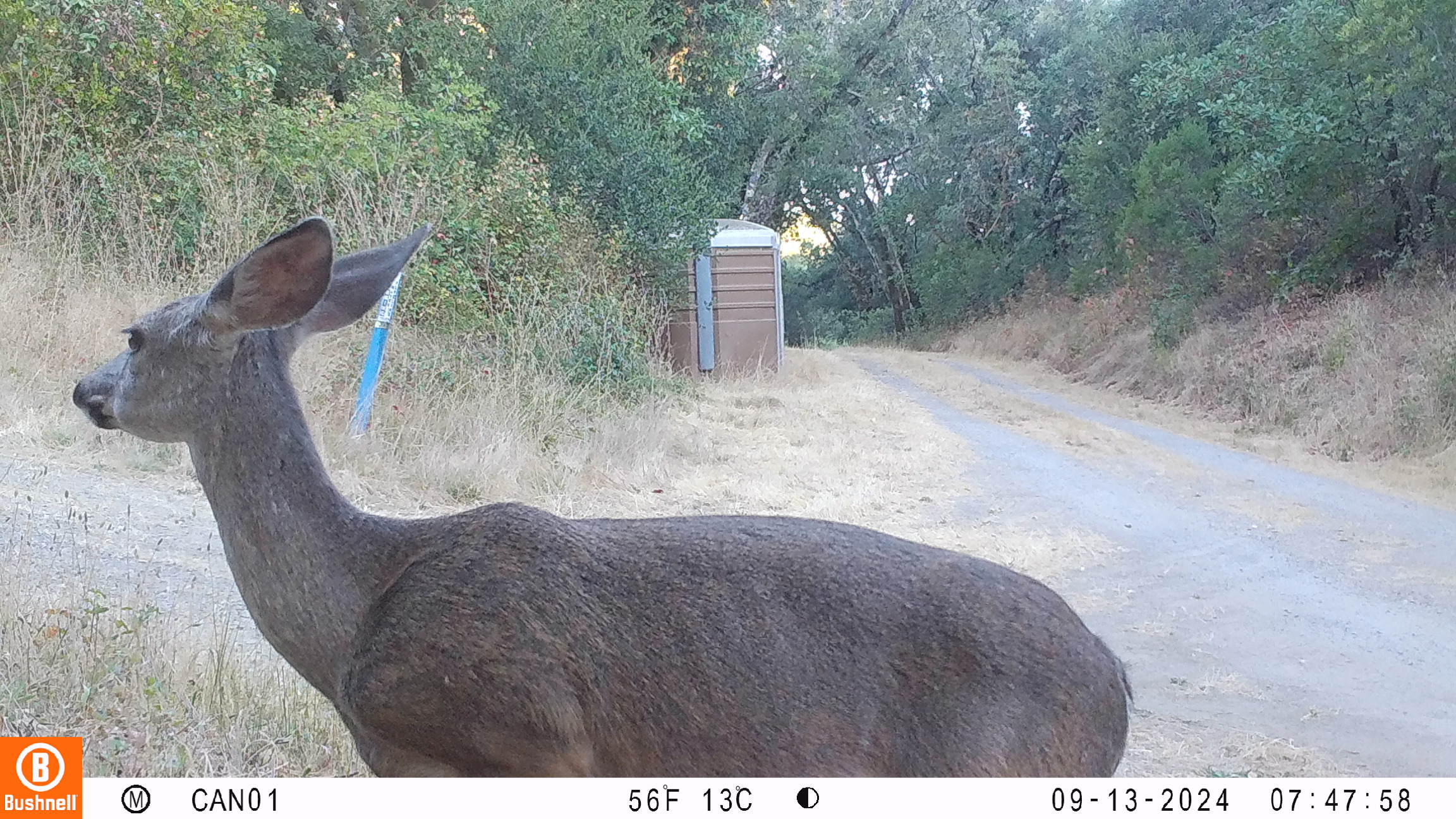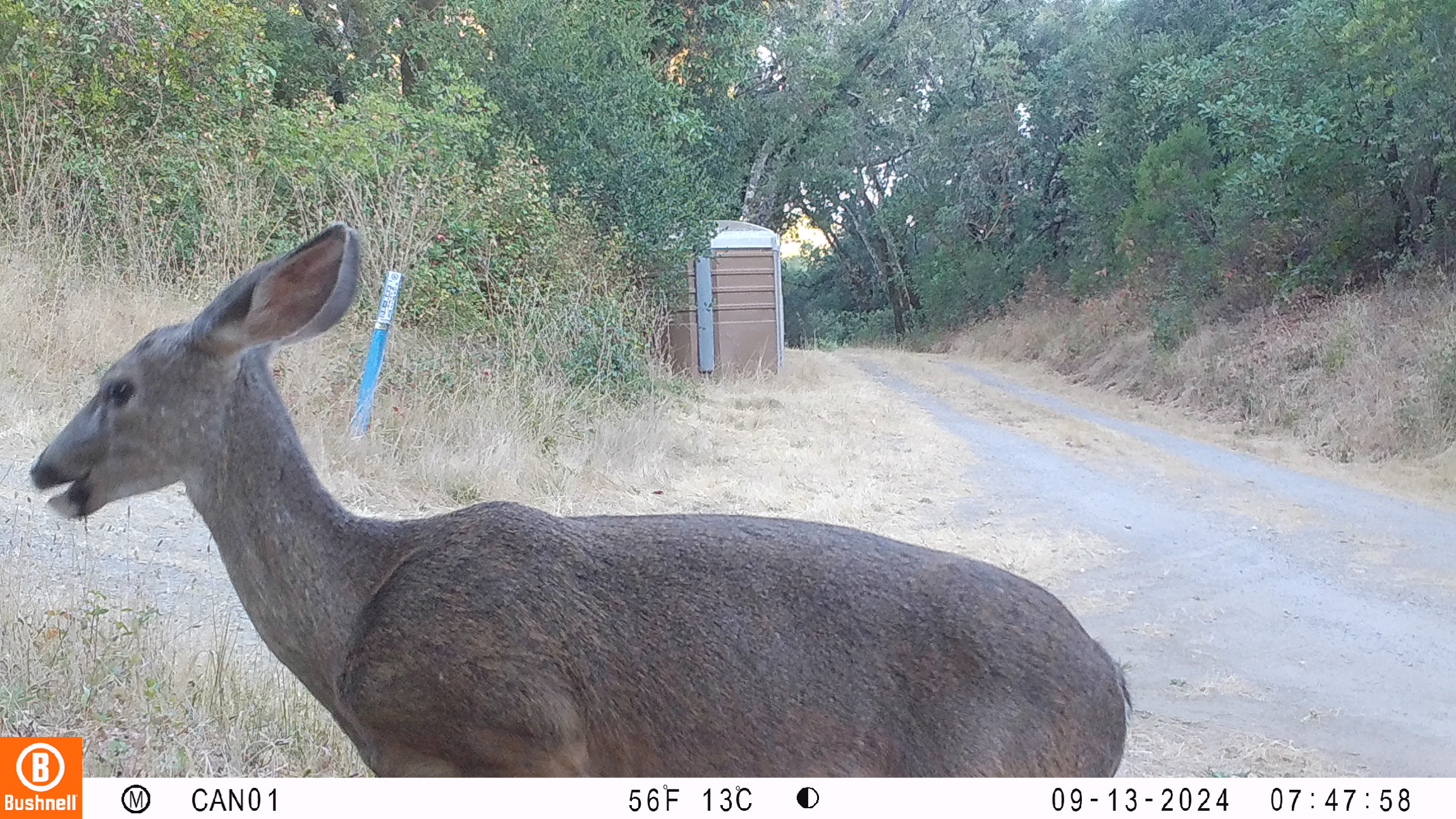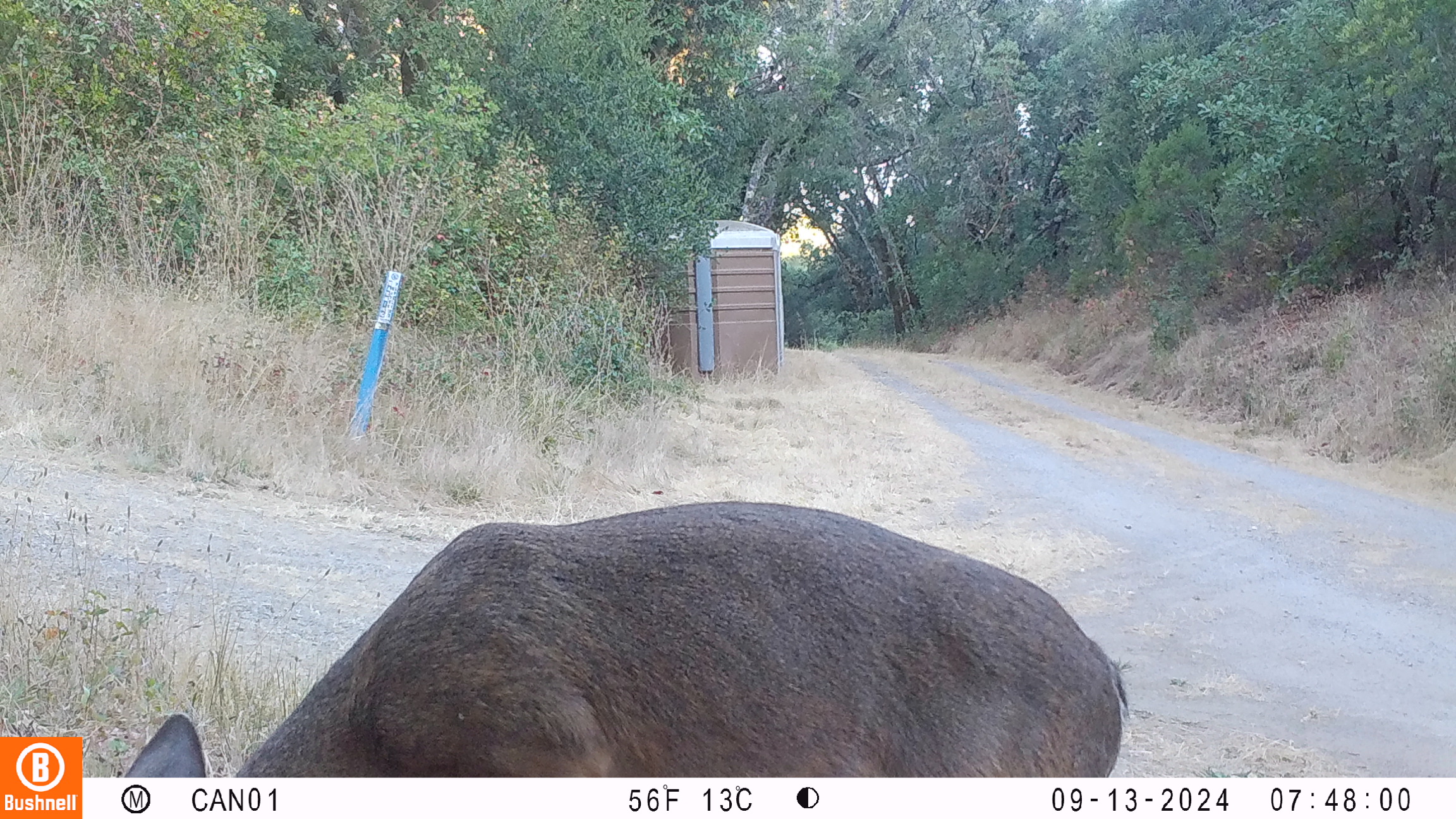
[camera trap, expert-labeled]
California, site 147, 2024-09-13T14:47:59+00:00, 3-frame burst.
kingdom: Animalia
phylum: Chordata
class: Mammalia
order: Artiodactyla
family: Cervidae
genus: Odocoileus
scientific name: Odocoileus hemionus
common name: mule deer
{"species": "mule deer (Odocoileus hemionus)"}